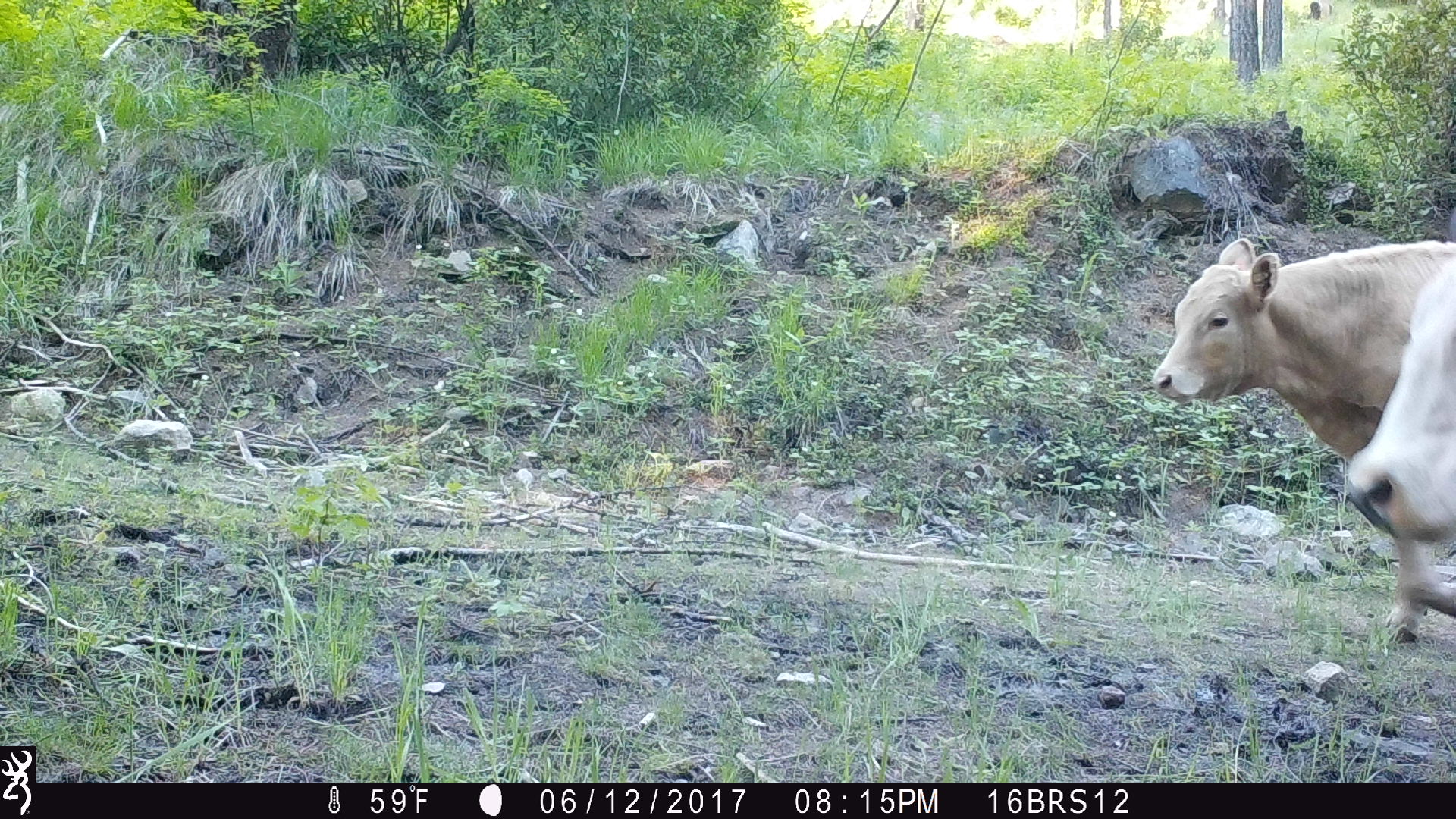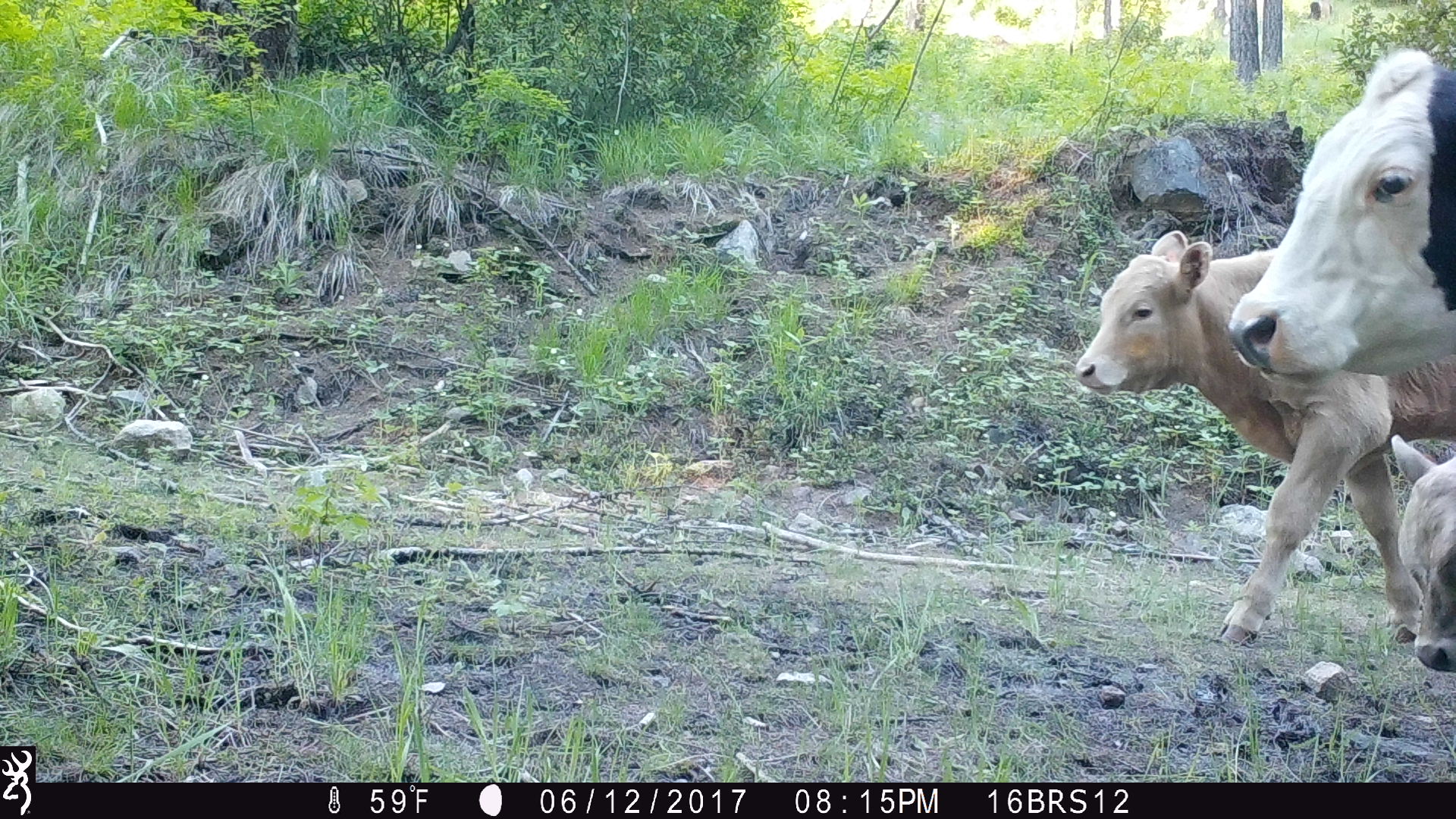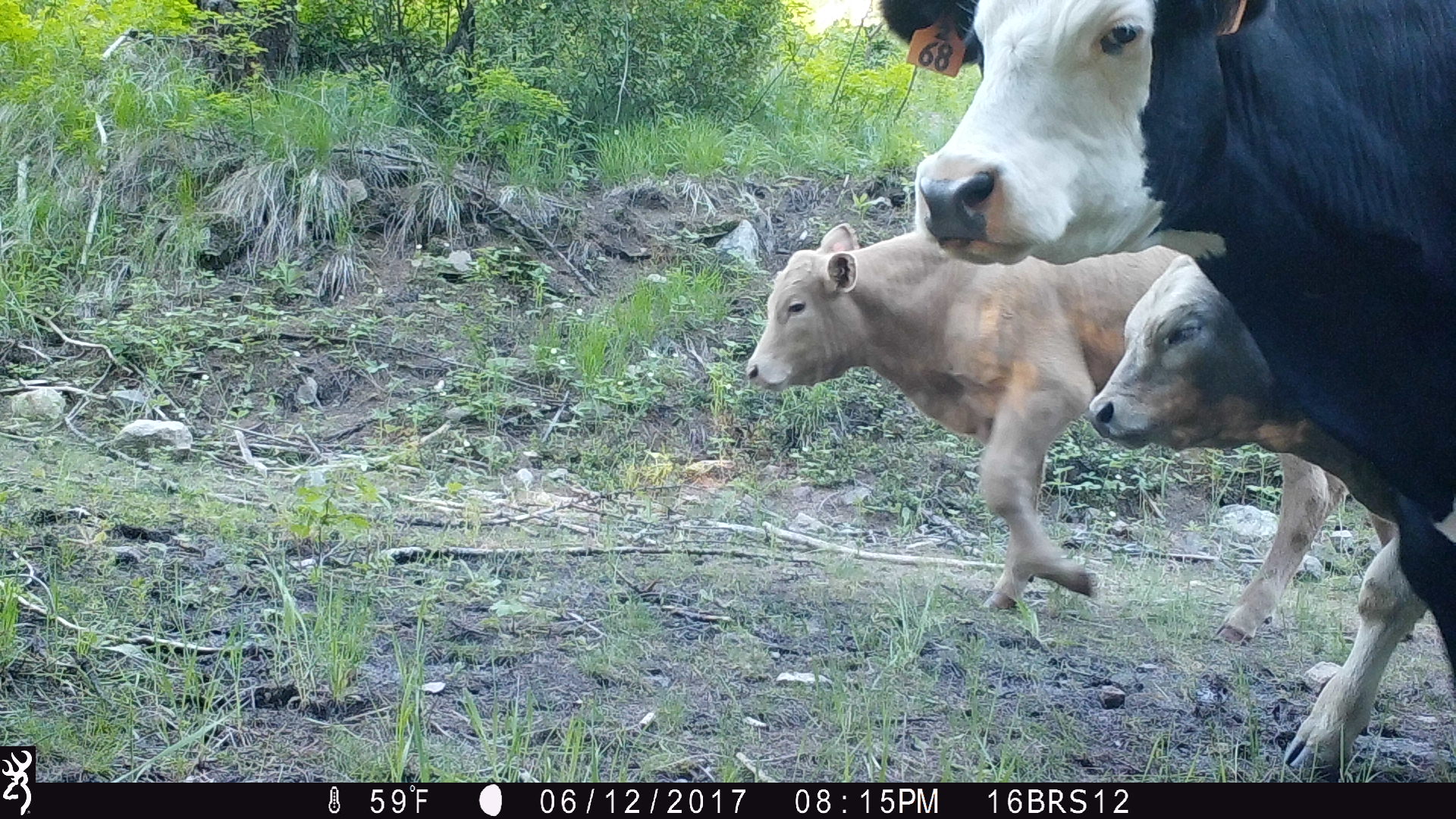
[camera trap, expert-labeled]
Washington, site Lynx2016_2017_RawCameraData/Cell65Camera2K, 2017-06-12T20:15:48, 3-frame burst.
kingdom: Animalia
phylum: Chordata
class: Mammalia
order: Artiodactyla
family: Bovidae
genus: Bos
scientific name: Bos taurus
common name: domestic cattle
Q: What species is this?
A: Domestic cattle (Bos taurus).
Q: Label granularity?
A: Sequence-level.